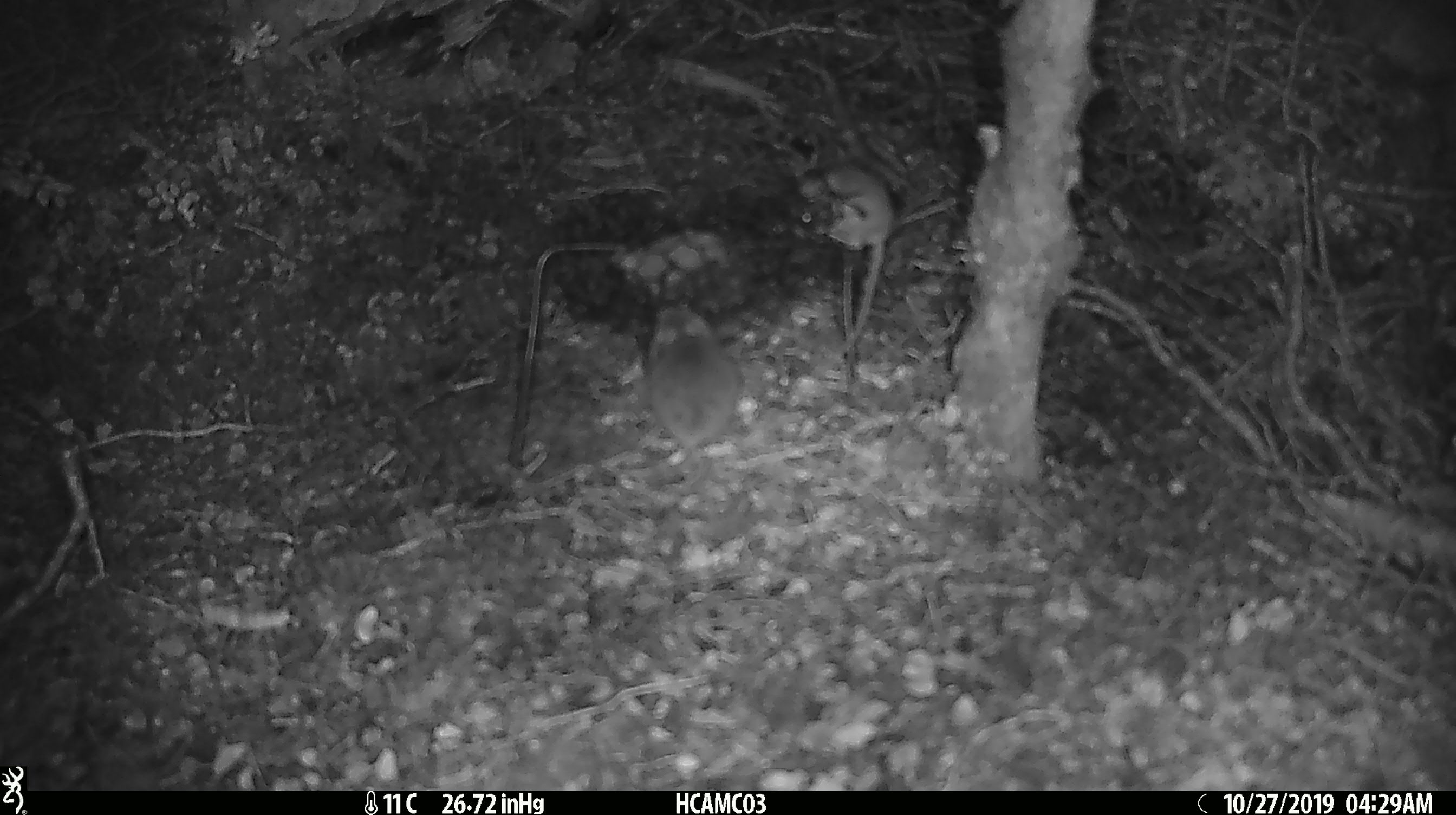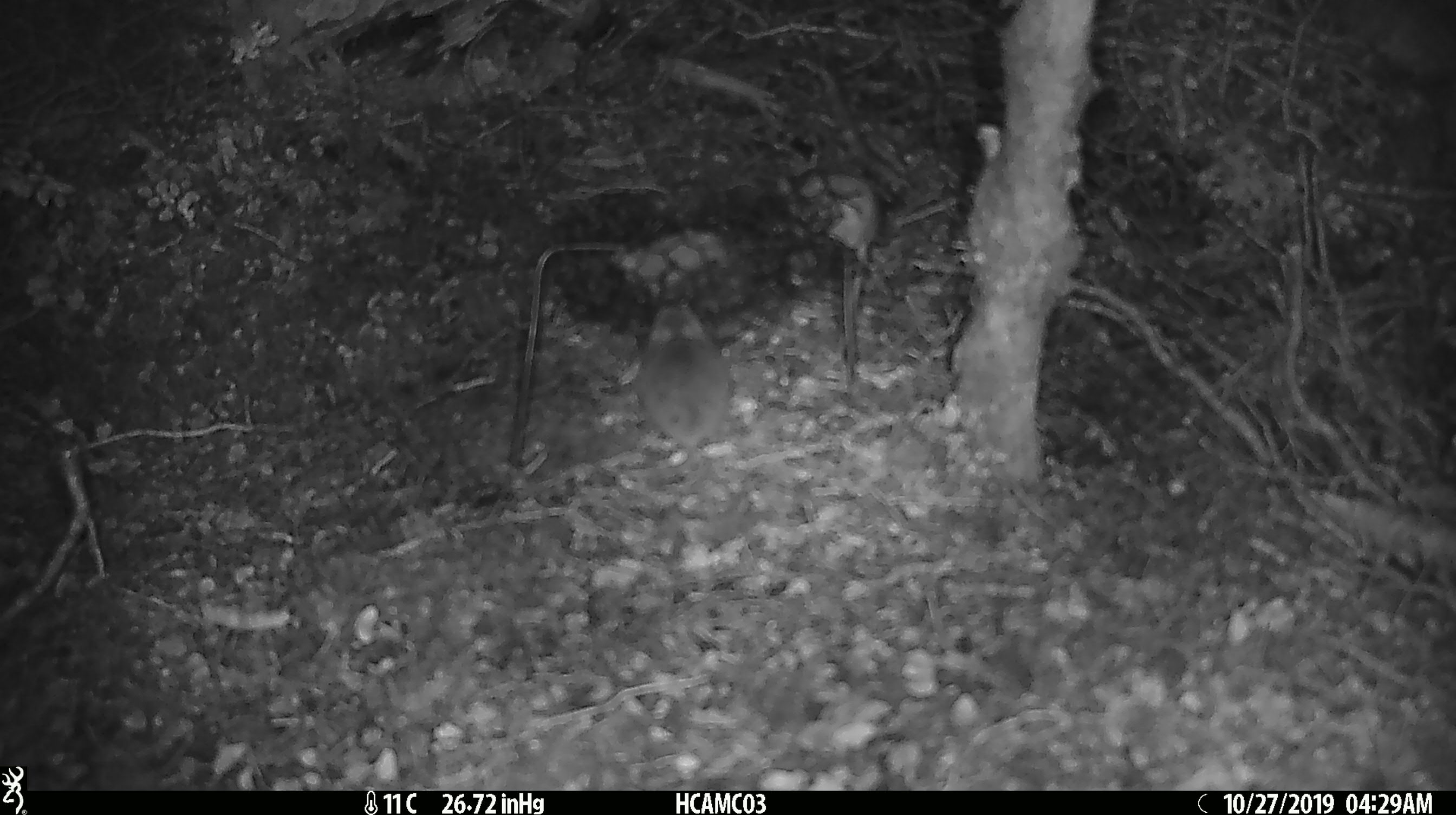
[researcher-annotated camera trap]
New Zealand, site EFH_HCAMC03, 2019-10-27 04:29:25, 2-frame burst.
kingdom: Animalia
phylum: Chordata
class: Mammalia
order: Rodentia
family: Muridae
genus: Mus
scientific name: Mus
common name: mouse